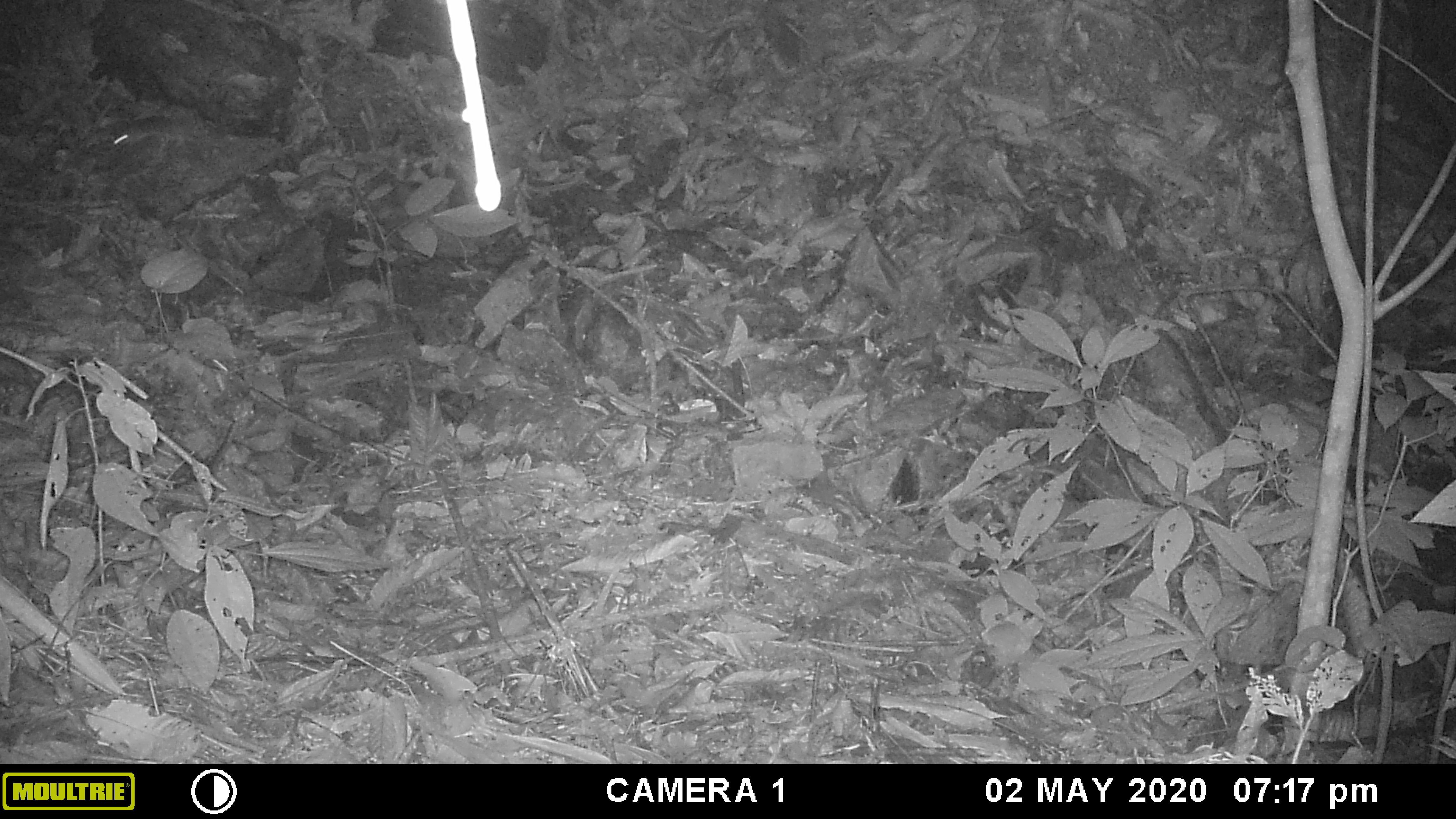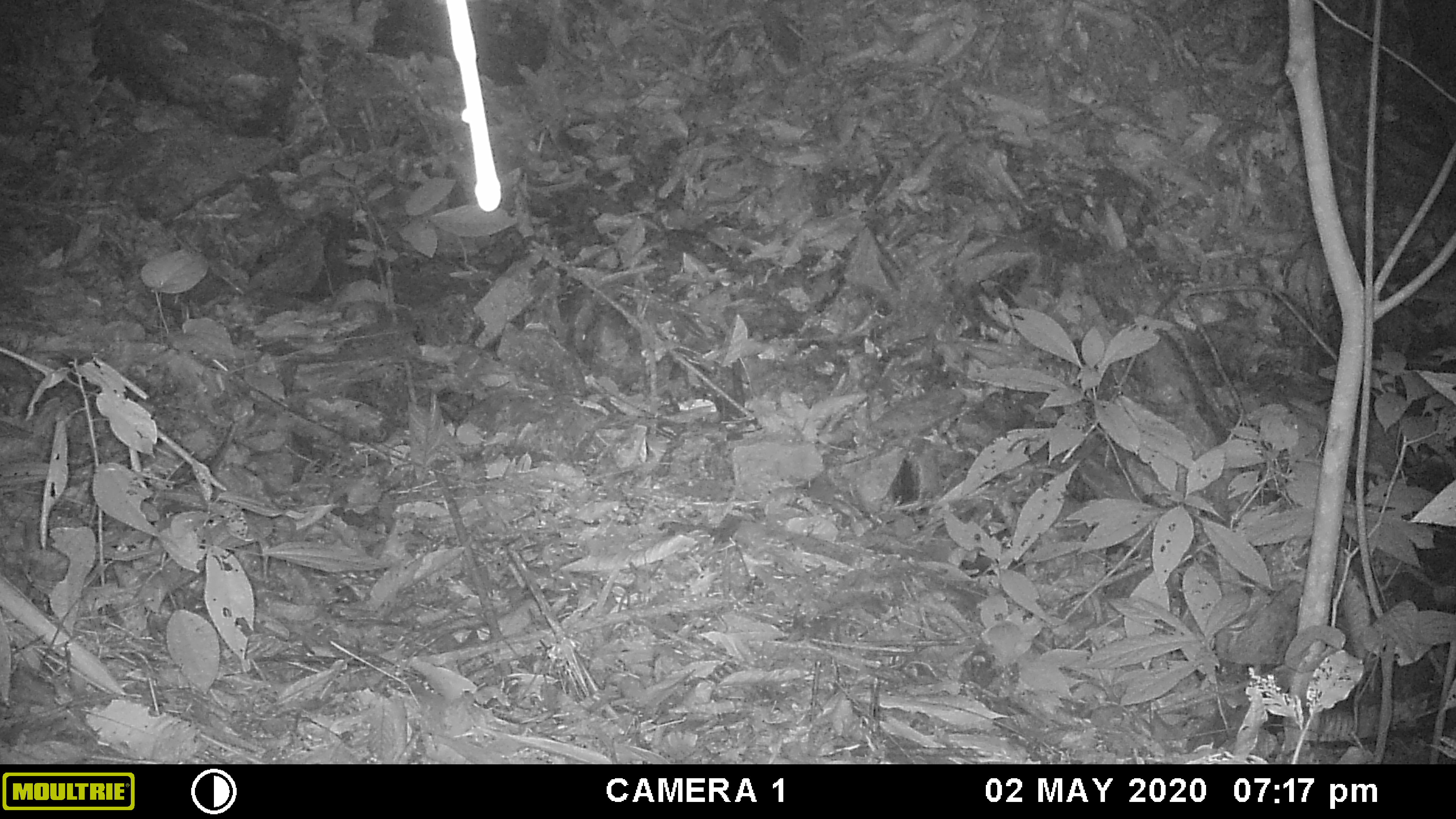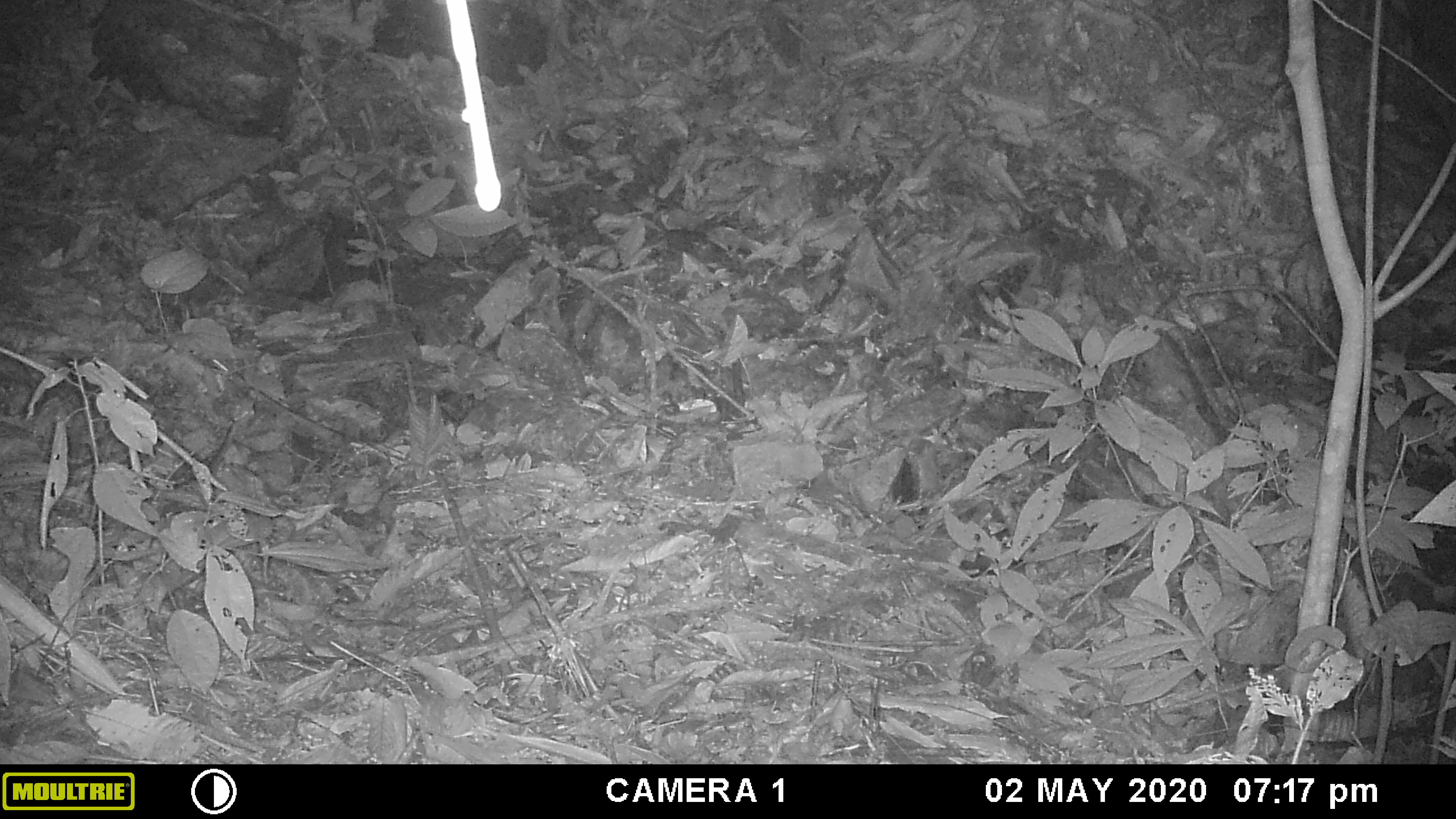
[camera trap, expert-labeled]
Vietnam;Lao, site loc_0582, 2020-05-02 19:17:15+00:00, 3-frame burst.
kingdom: Animalia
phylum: Chordata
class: Mammalia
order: Rodentia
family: Muridae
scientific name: Muridae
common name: old-world mice and rats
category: unidentified murid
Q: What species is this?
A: Unidentified murid (old-world mice and rats) (Muridae).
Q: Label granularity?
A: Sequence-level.